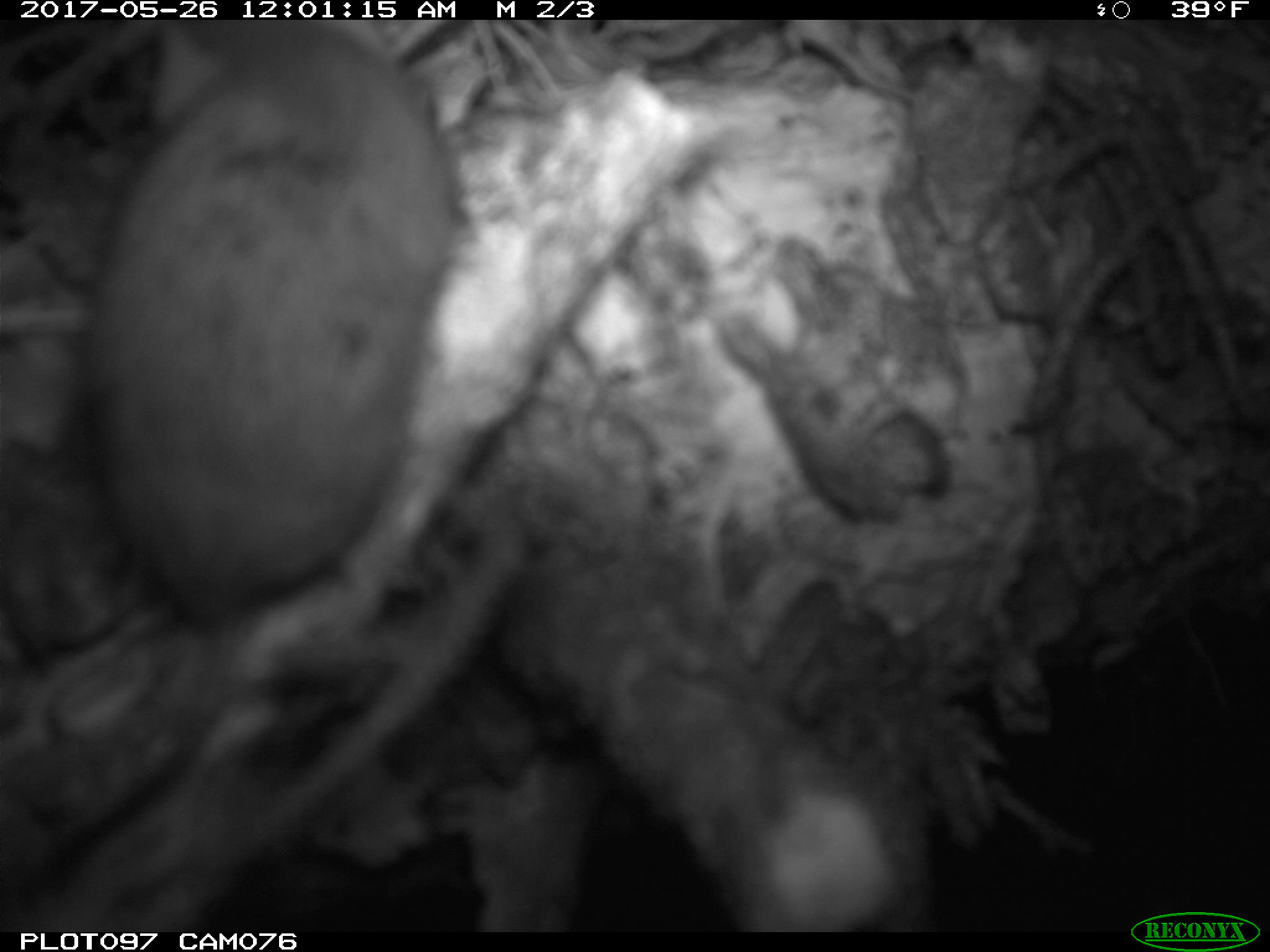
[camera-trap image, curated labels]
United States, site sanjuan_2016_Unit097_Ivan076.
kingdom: Animalia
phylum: Chordata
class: Mammalia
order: Rodentia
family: Cricetidae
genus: Peromyscus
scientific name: Peromyscus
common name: deermice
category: unidentified deer mouse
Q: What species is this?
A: Unidentified deer mouse (deermice) (Peromyscus).